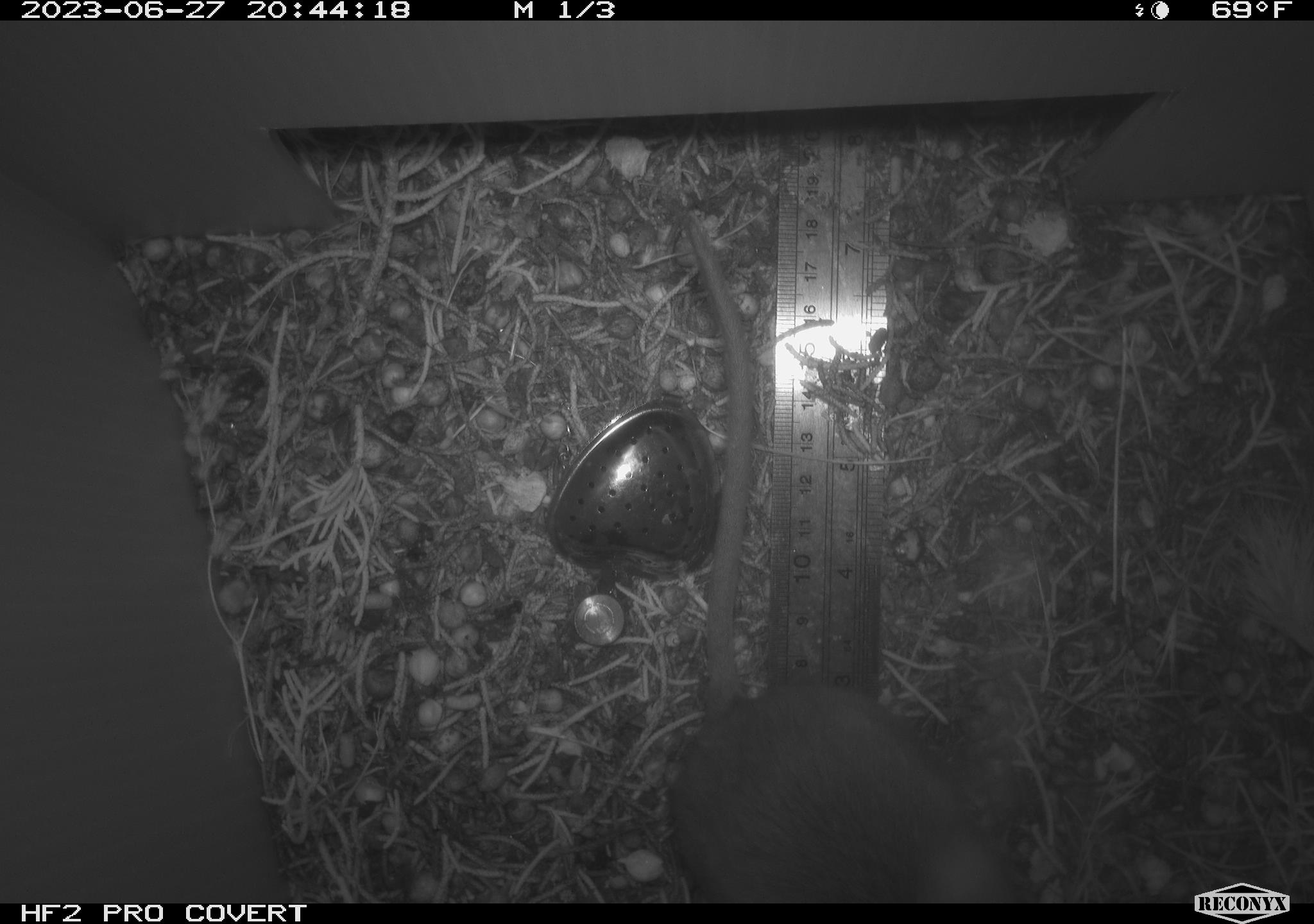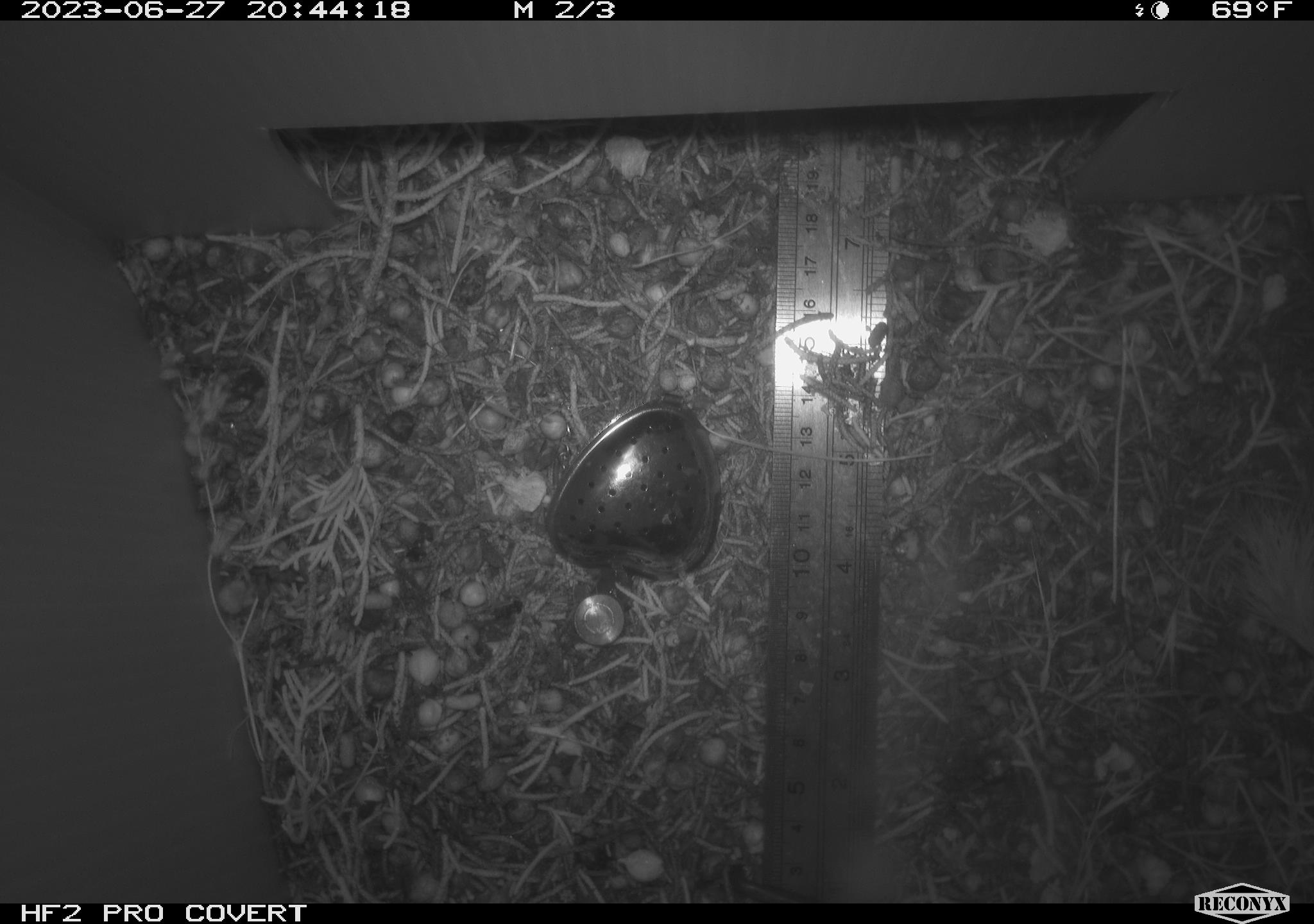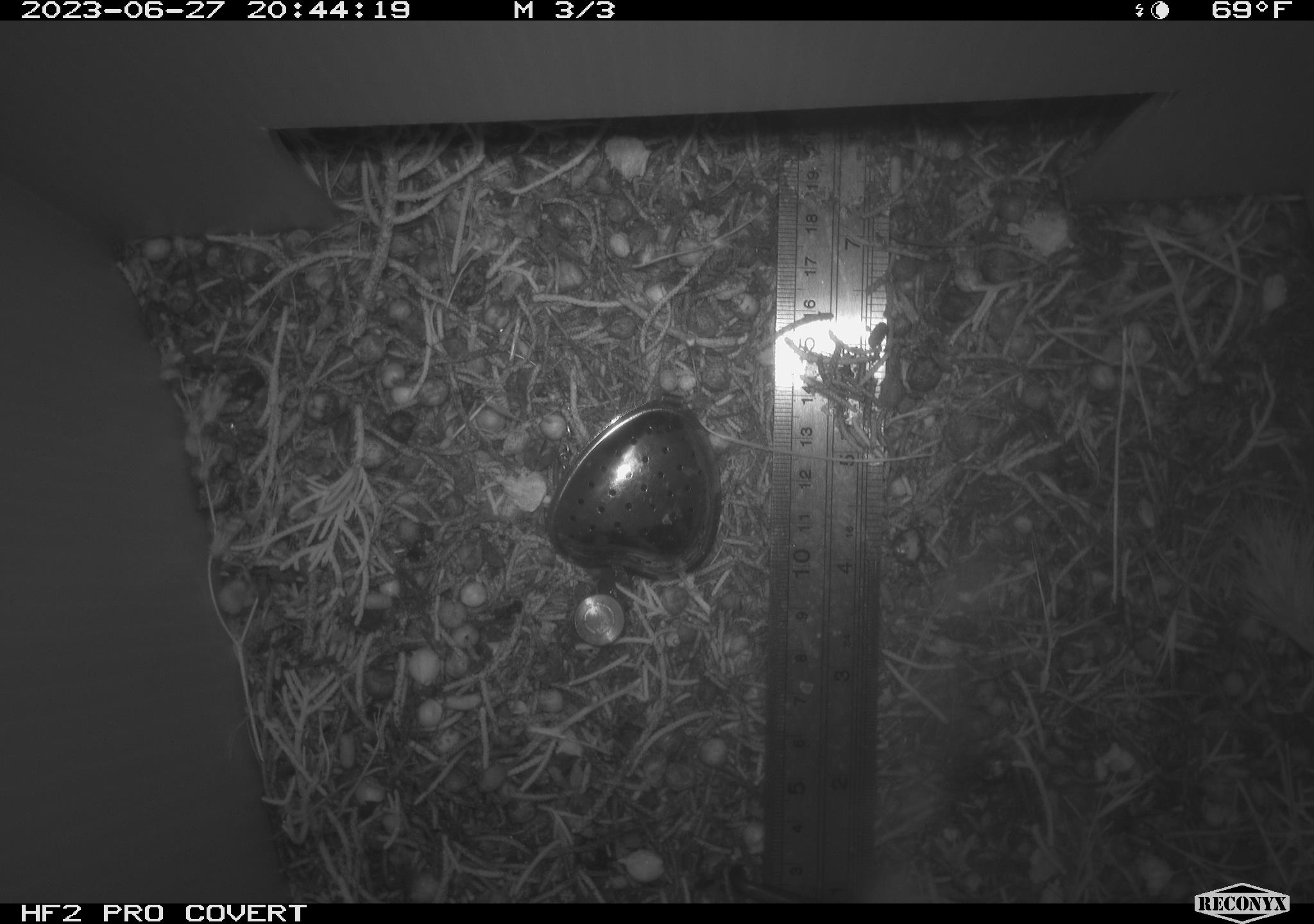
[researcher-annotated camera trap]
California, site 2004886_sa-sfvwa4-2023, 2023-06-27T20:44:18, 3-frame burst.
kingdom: Animalia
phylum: Chordata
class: Mammalia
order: Rodentia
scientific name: Rodentia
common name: rodent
Rodent (Rodentia).